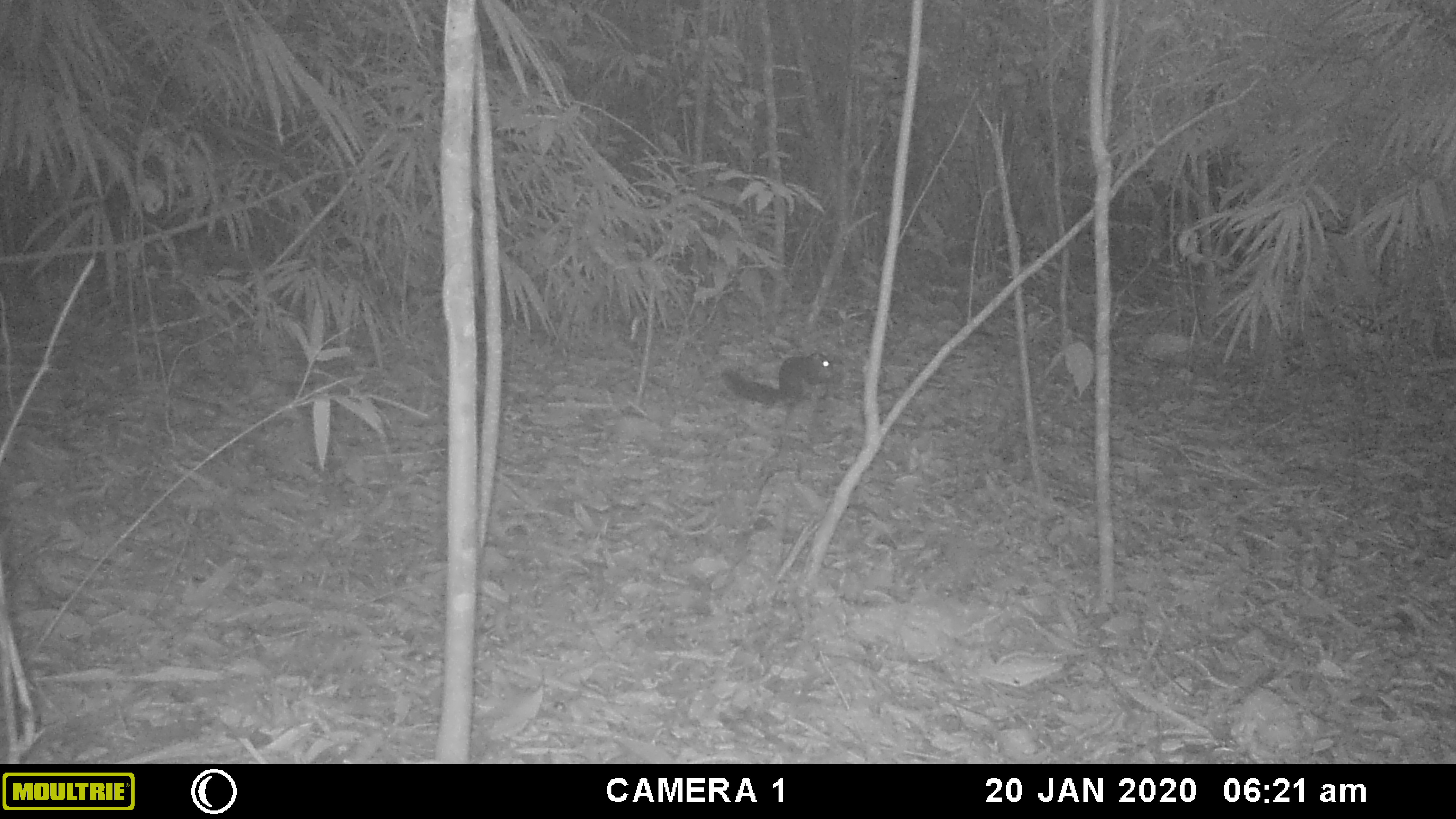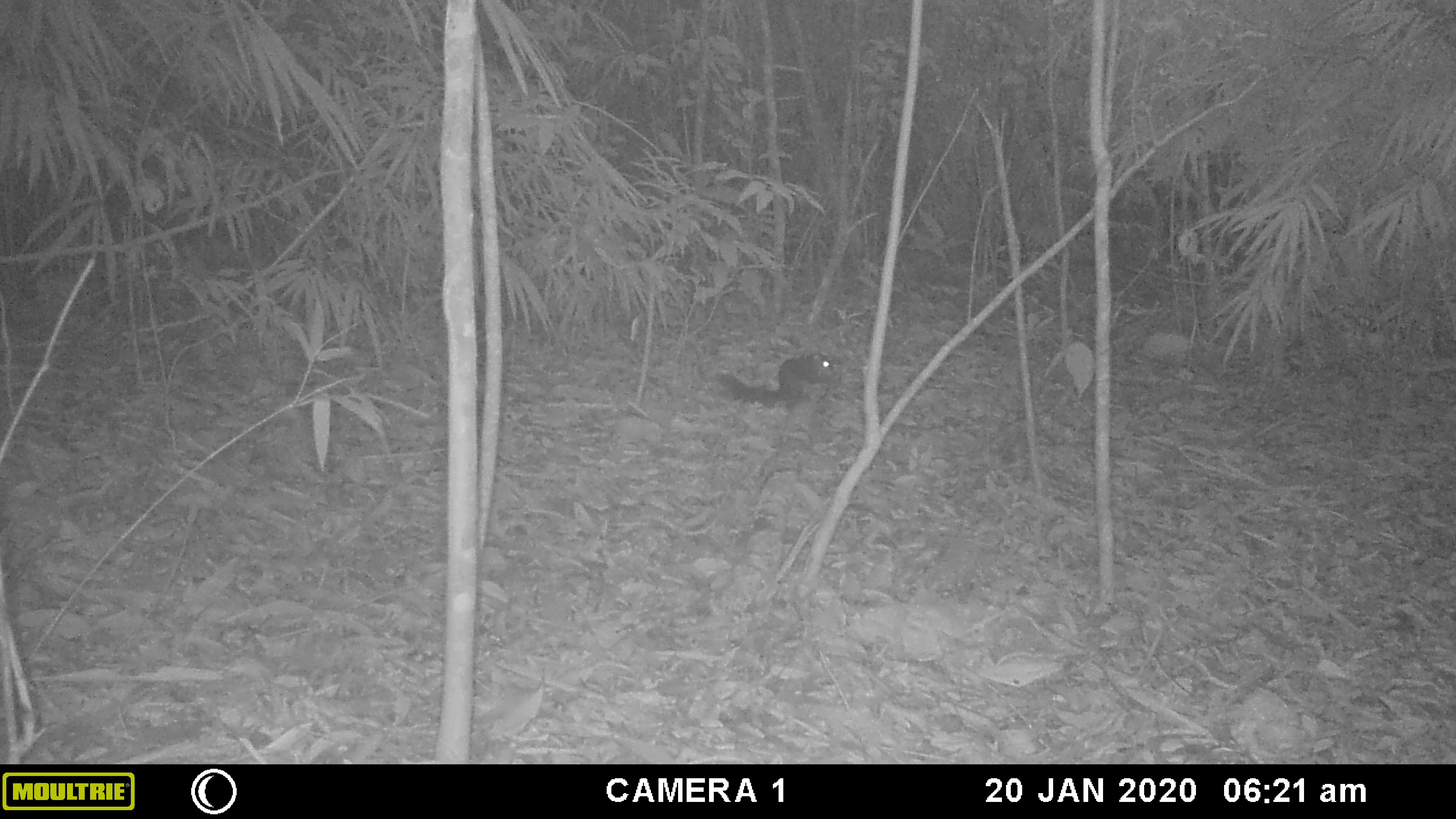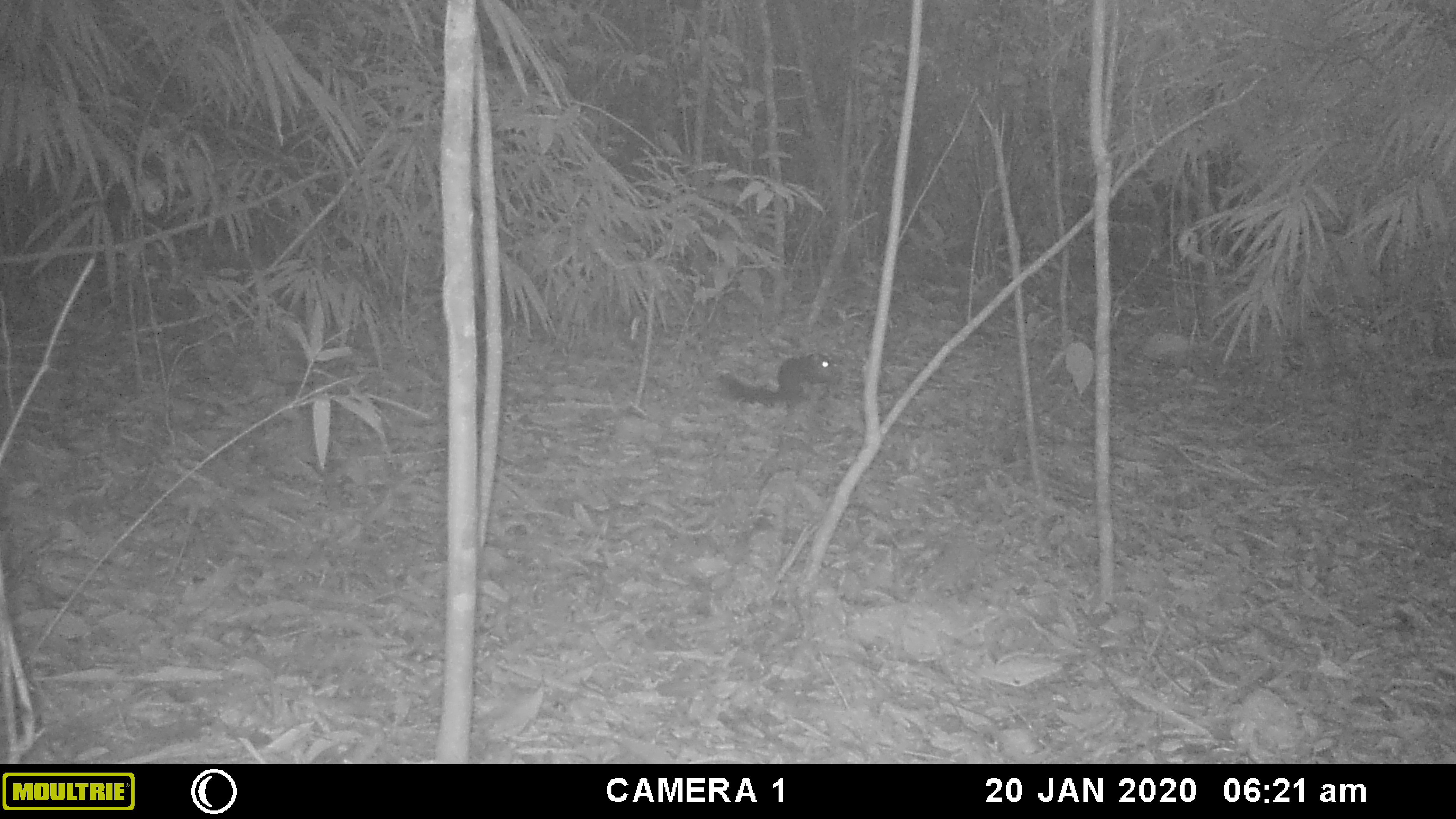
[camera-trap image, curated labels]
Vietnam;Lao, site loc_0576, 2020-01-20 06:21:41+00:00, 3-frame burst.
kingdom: Animalia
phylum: Chordata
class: Mammalia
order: Rodentia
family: Sciuridae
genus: Sciurus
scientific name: Sciurus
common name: squirrel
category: unidentified squirrel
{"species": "unidentified squirrel (squirrel) (Sciurus)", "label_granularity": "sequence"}